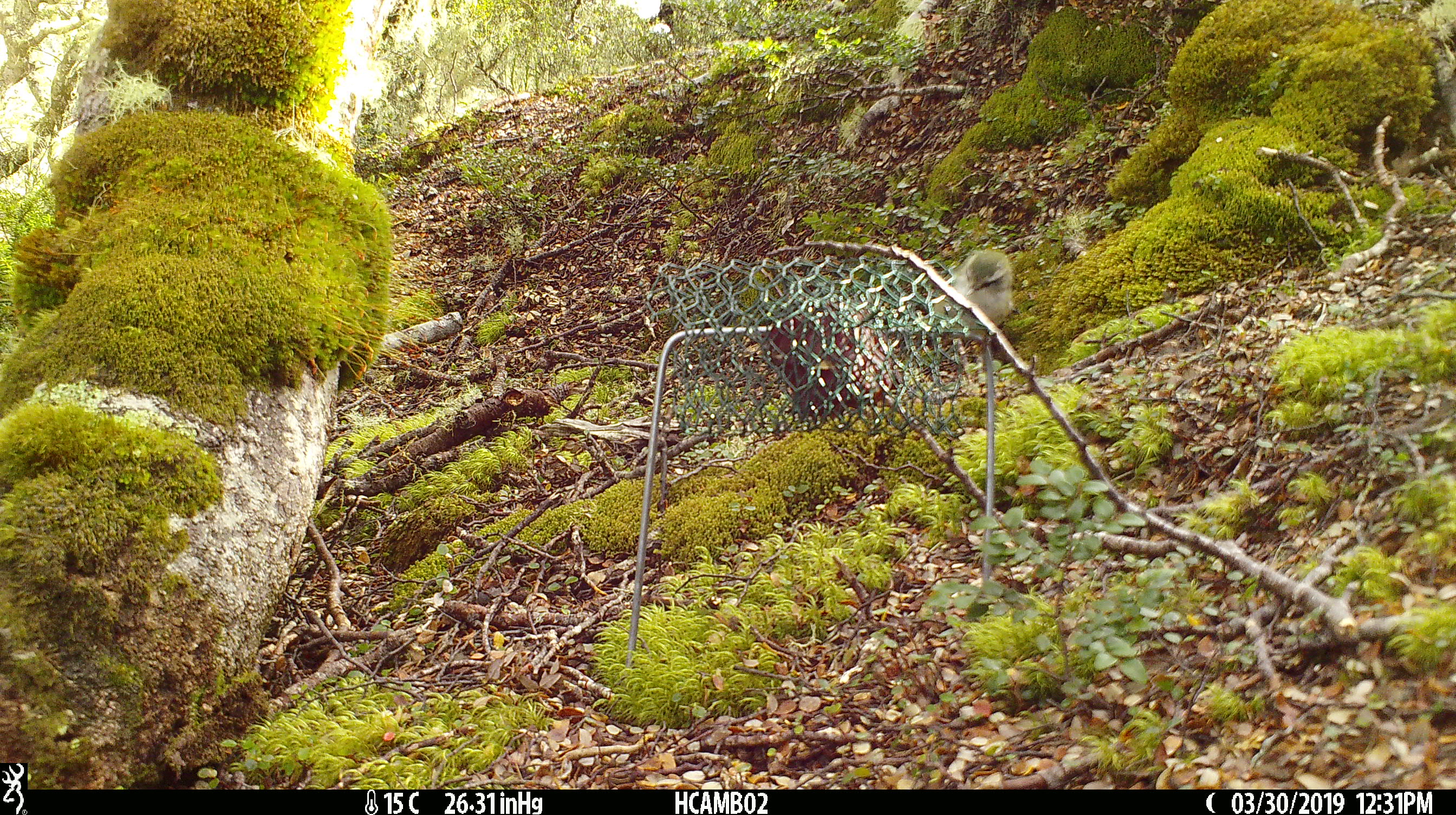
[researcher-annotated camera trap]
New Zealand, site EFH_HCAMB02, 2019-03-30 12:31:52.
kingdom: Animalia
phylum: Chordata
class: Aves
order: Passeriformes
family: Acanthisittidae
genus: Acanthisitta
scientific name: Acanthisitta chloris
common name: rifleman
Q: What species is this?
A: Rifleman (Acanthisitta chloris).